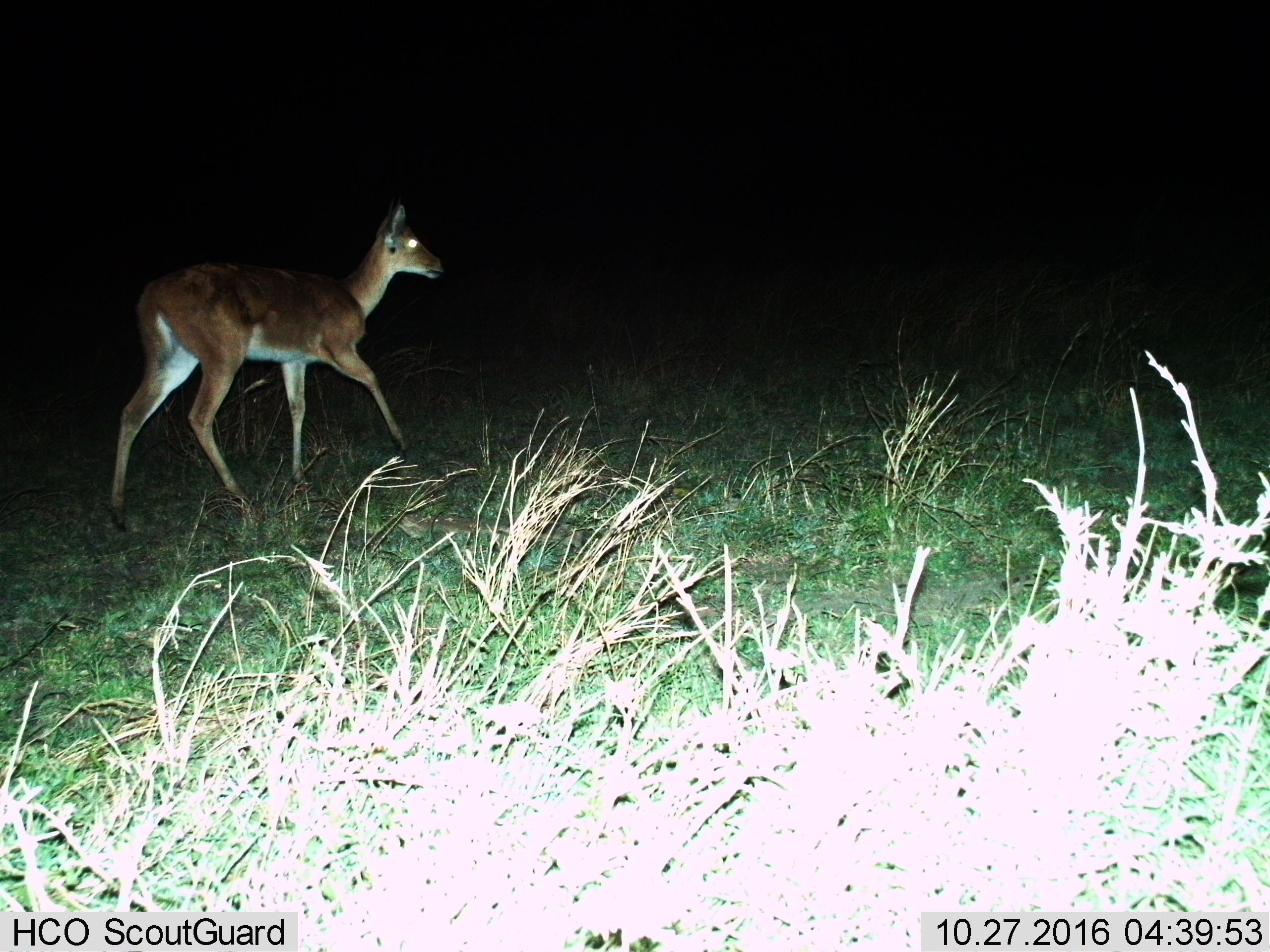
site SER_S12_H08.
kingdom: Animalia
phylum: Chordata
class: Mammalia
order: Artiodactyla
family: Bovidae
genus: Redunca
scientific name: Redunca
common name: reedbuck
Reedbuck (Redunca), count 1. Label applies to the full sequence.